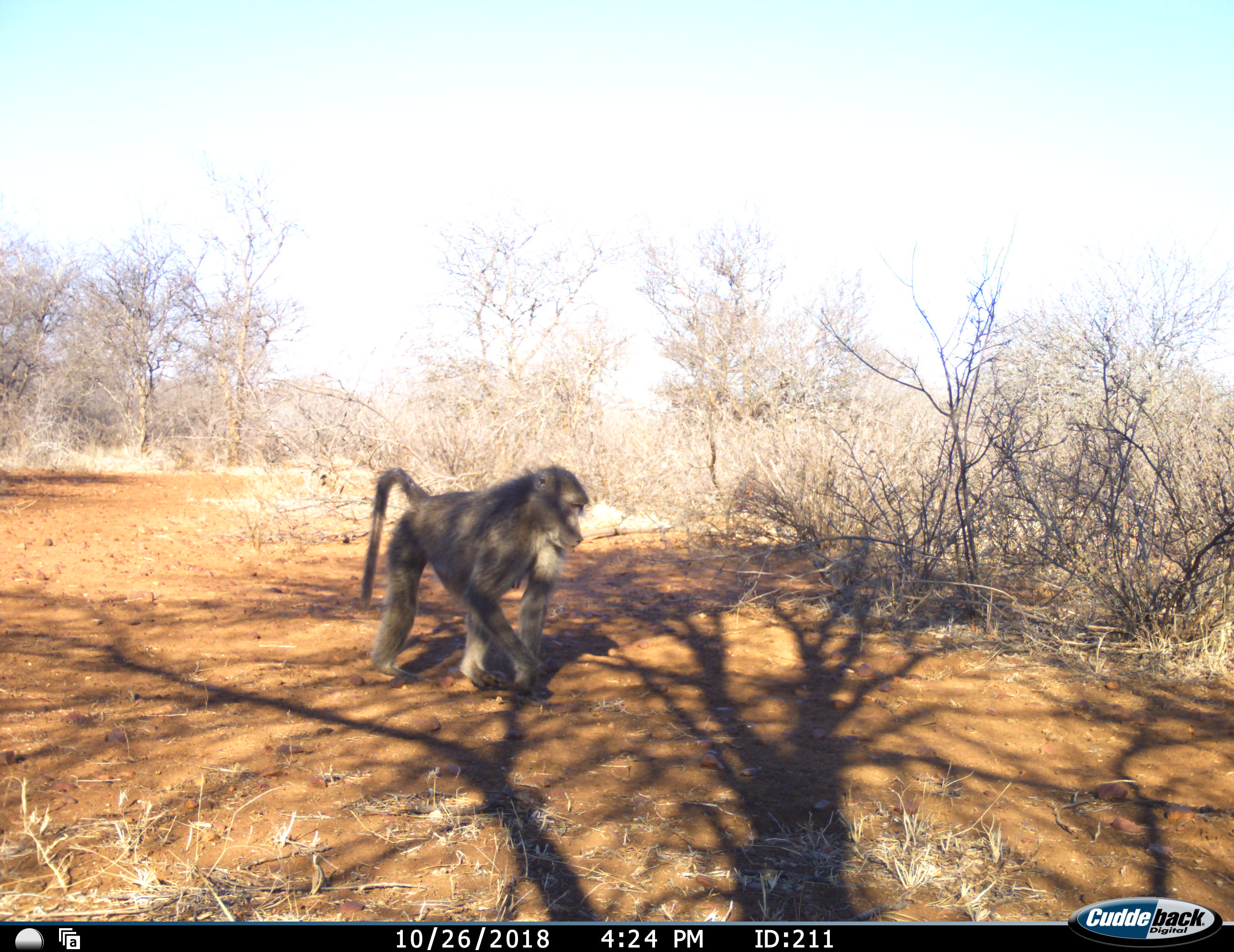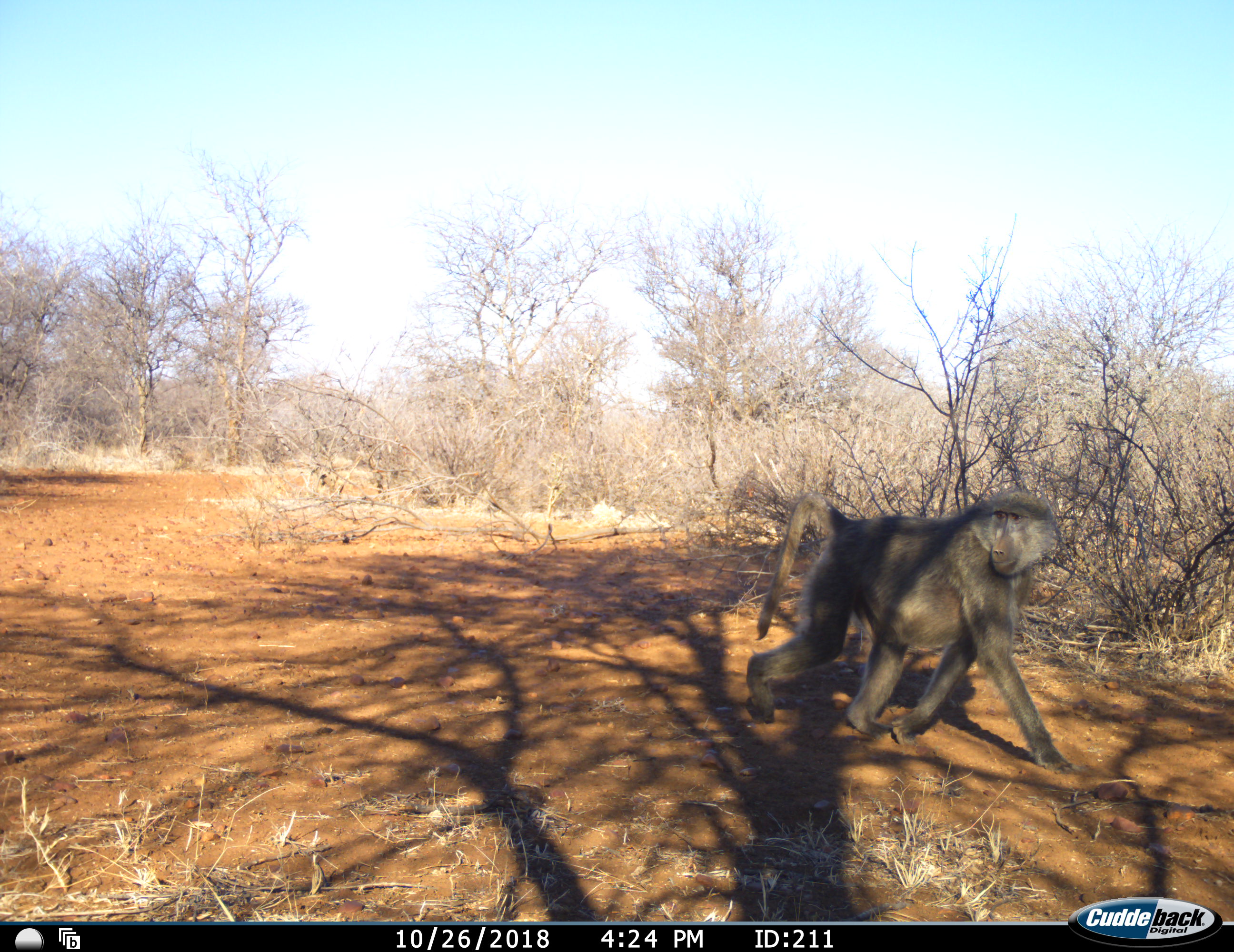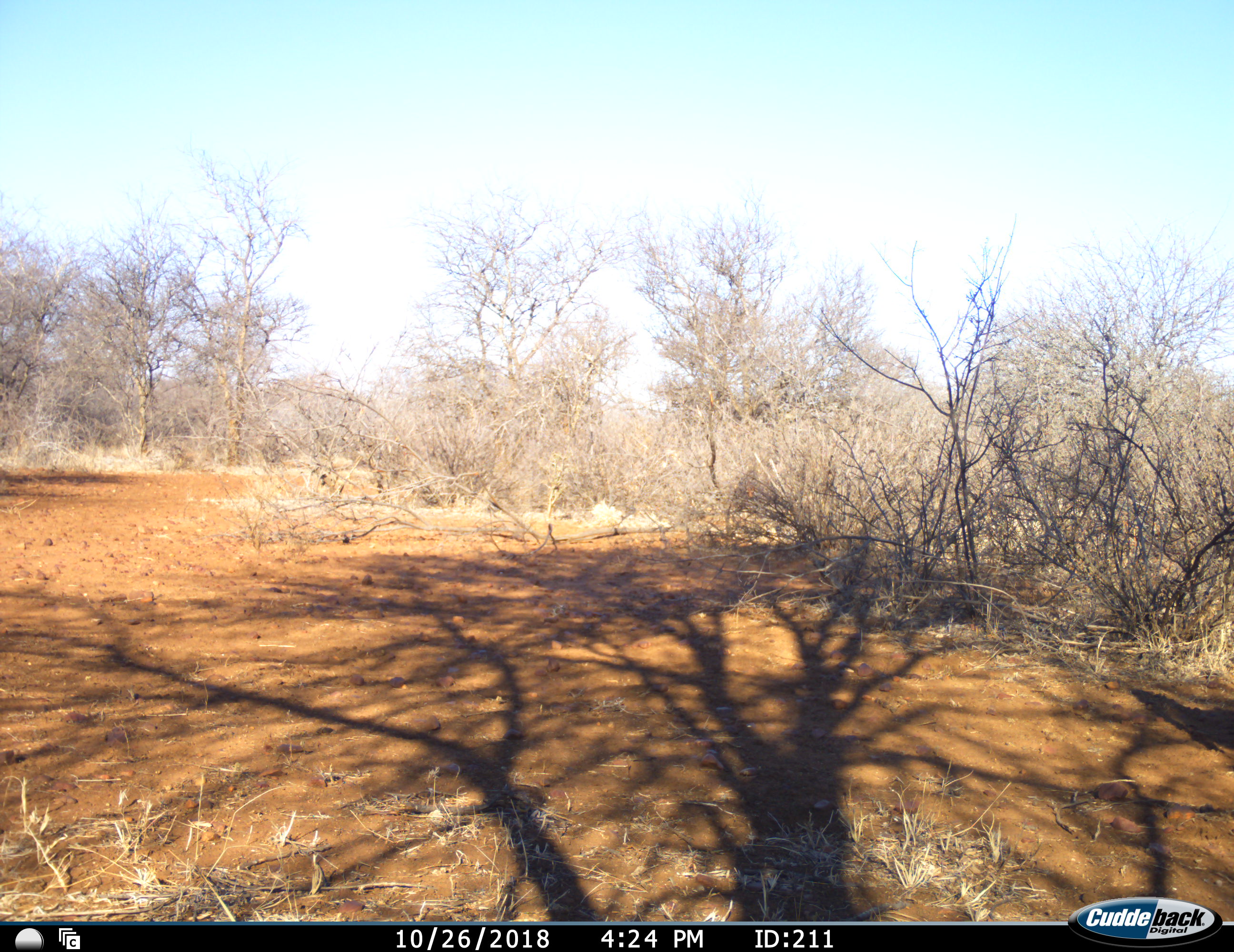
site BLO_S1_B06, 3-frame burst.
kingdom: Animalia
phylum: Chordata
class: Mammalia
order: Primates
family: Cercopithecidae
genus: Papio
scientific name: Papio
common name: baboon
Baboon (Papio), count 1. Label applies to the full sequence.